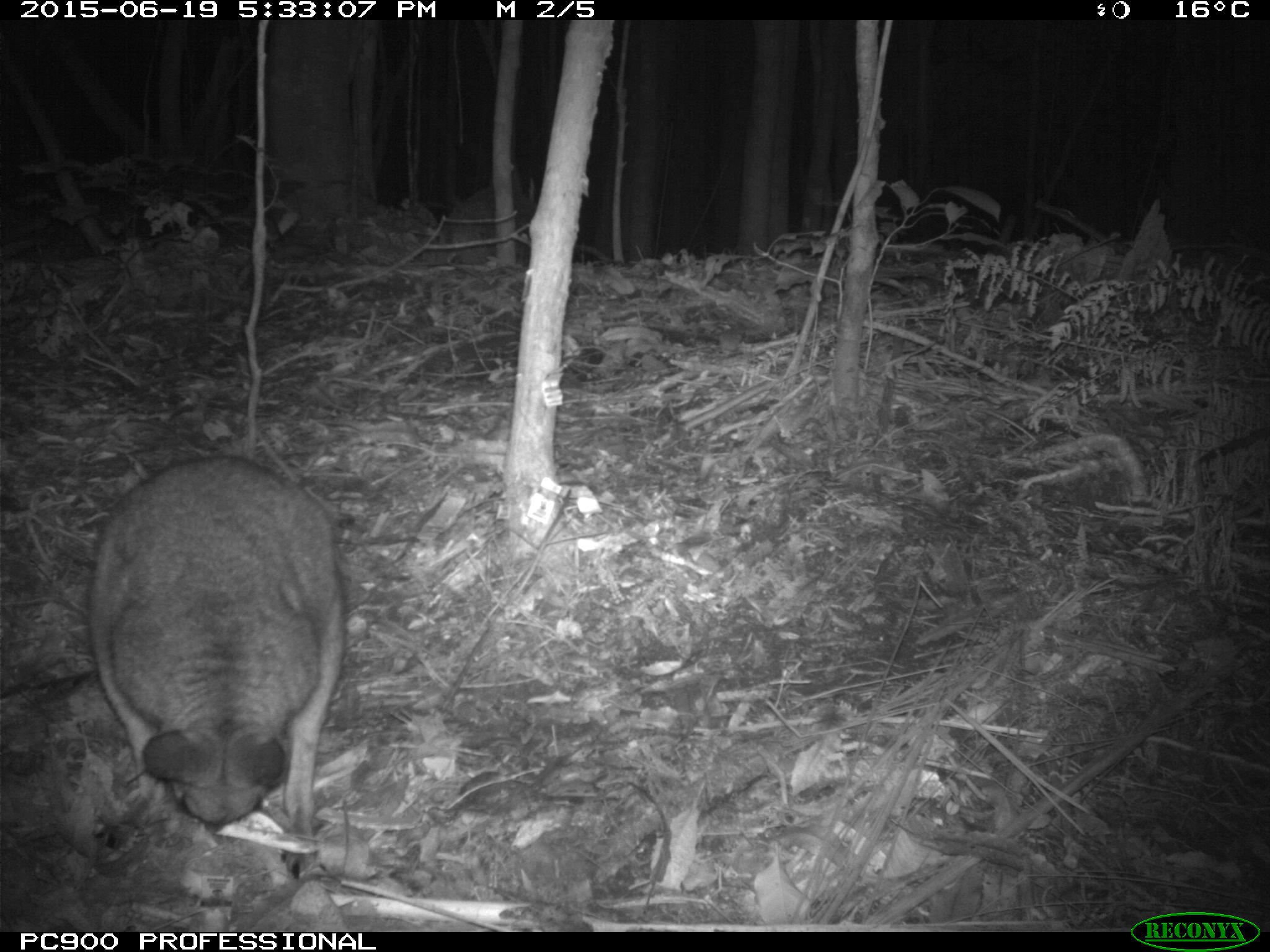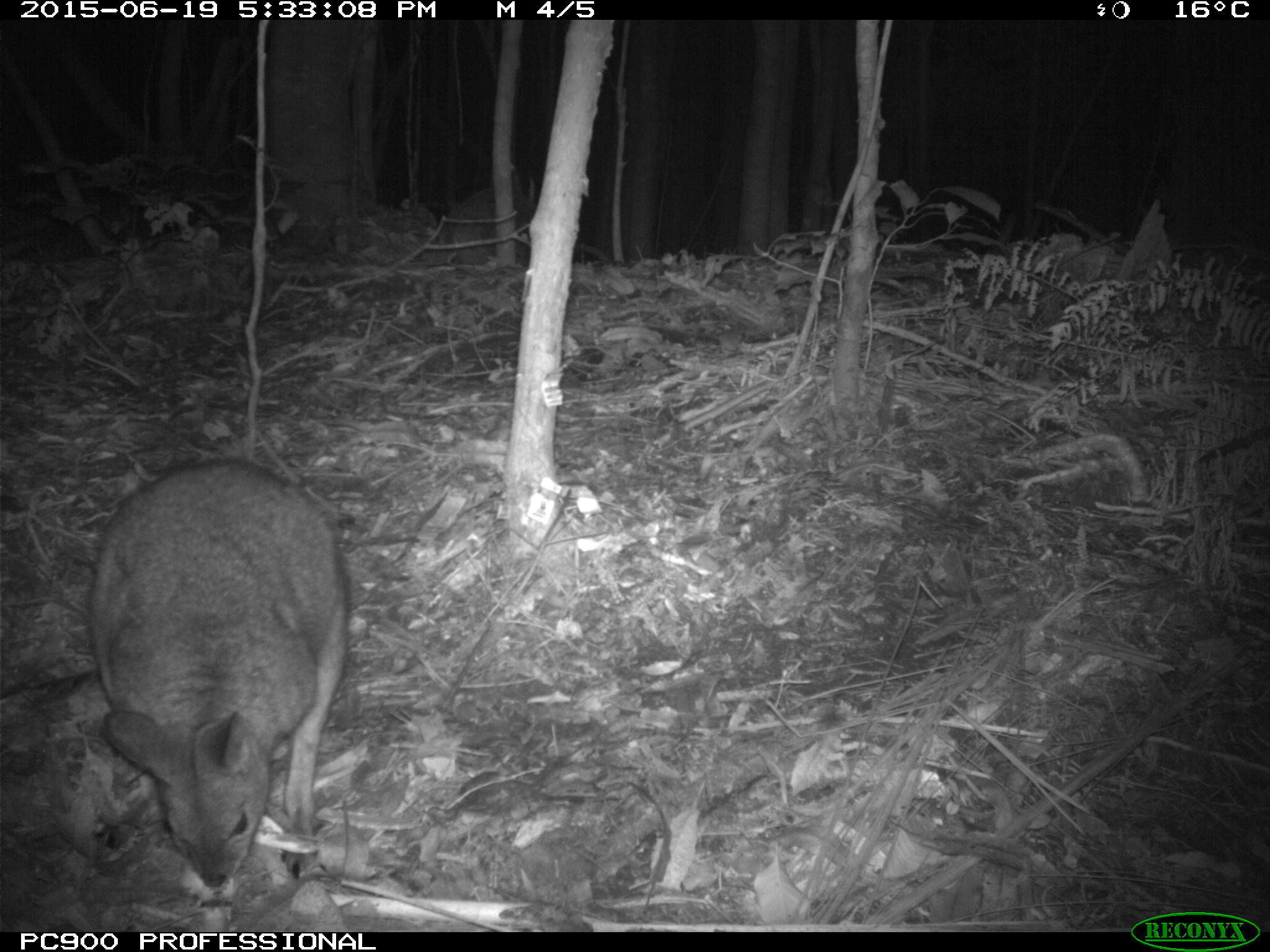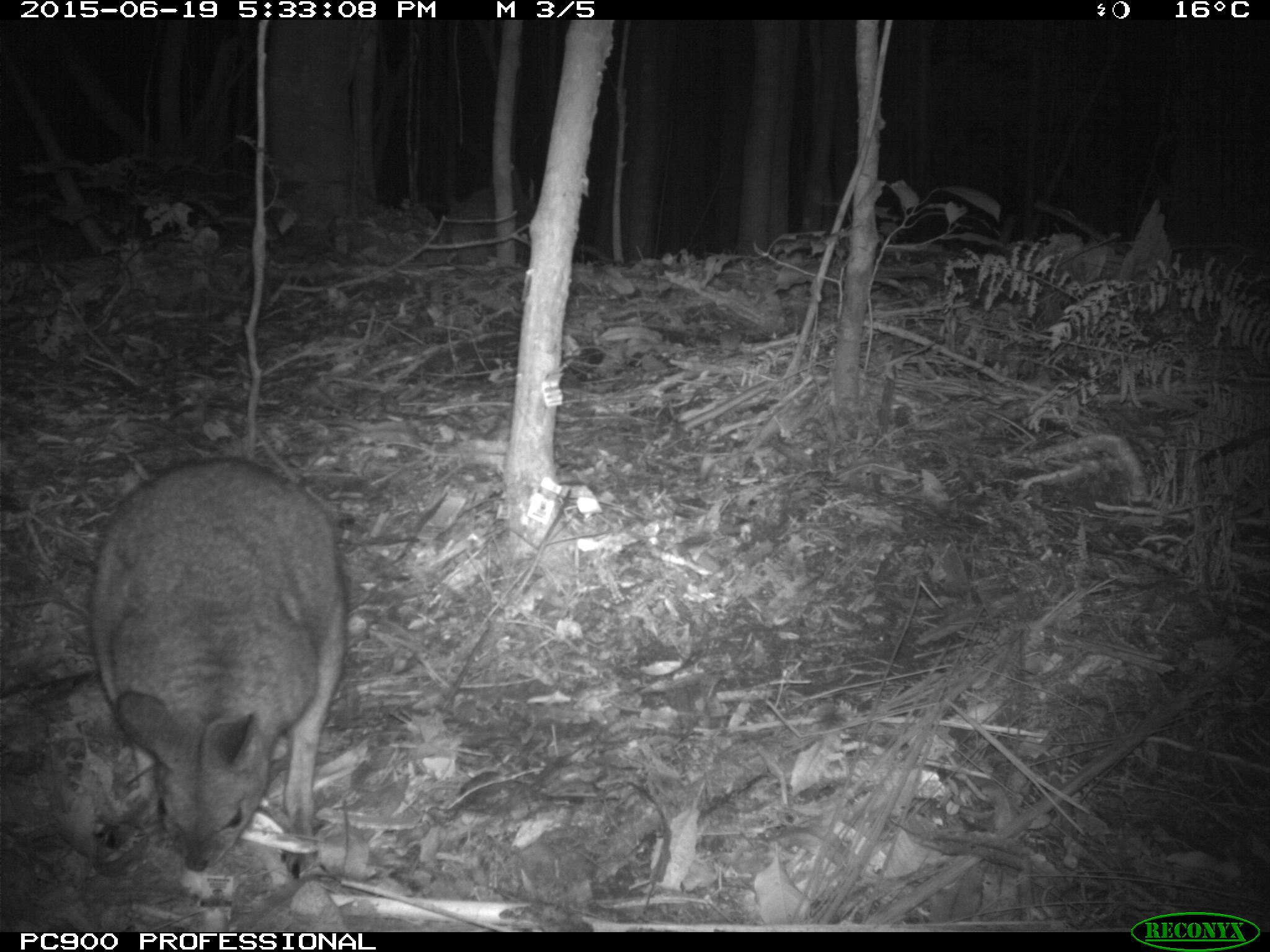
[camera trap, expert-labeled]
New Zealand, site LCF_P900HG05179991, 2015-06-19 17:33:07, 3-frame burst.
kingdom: Animalia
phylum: Chordata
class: Mammalia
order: Diprotodontia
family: Macropodidae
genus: Notamacropus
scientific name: Notamacropus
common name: wallaby